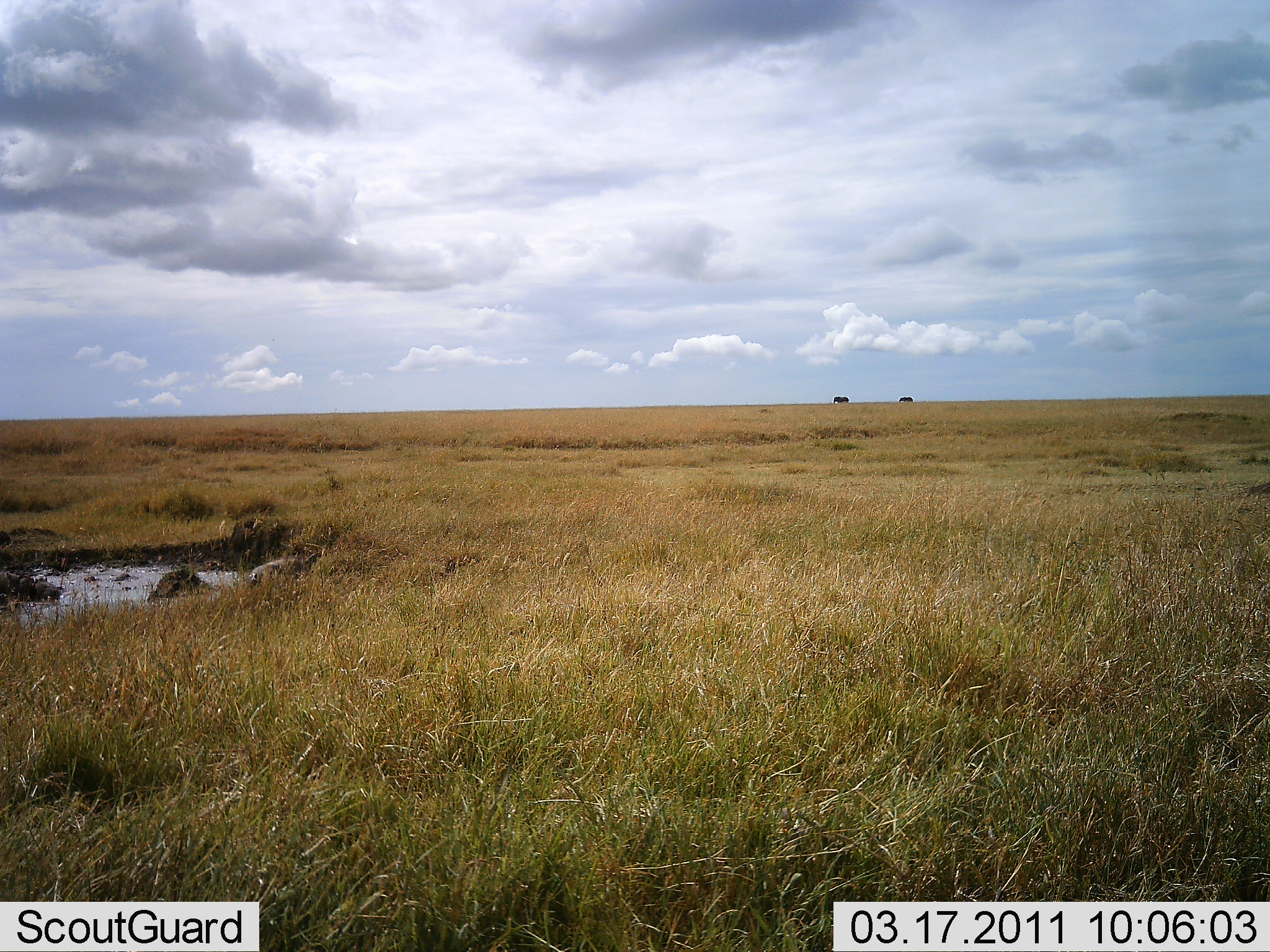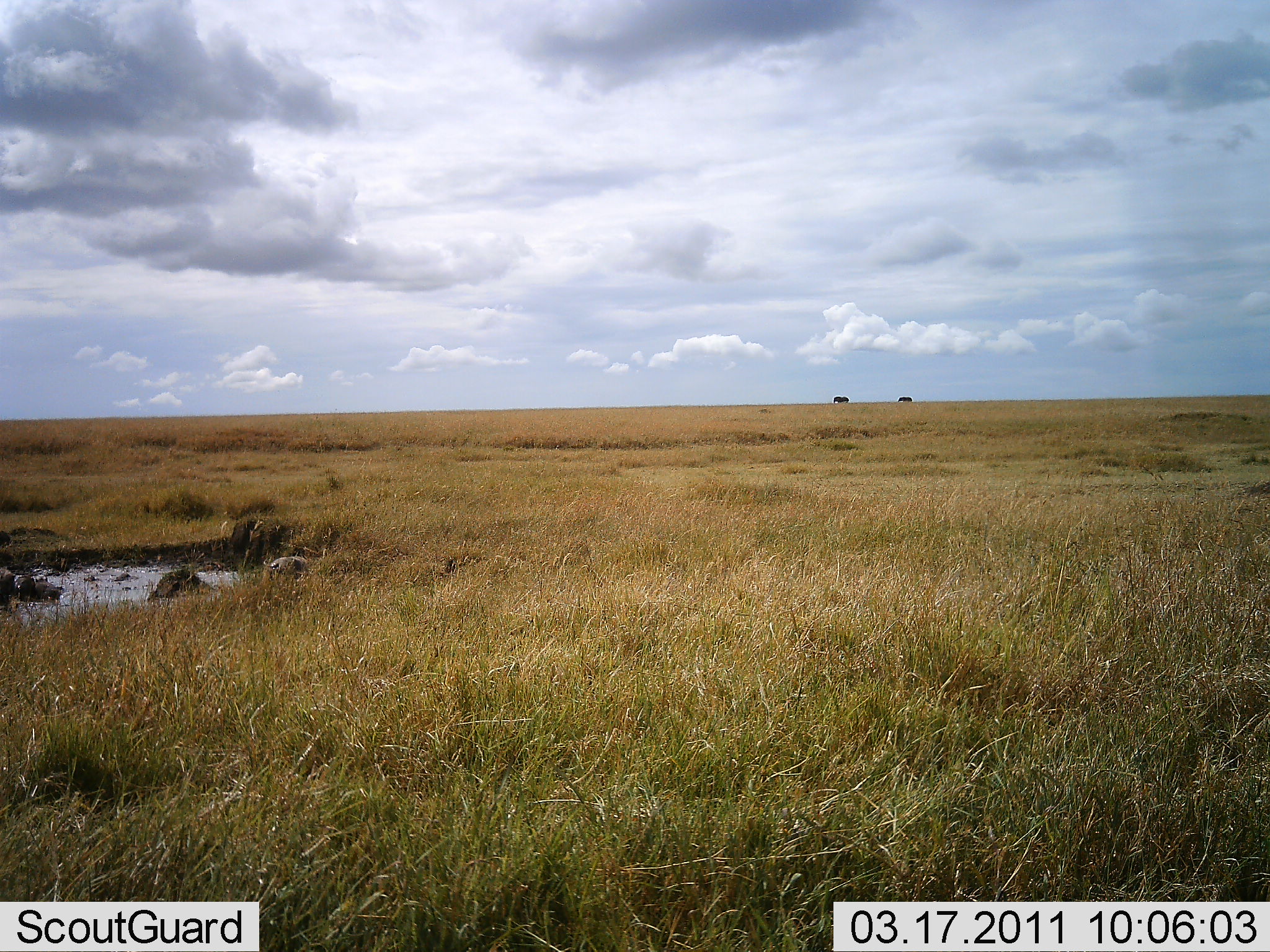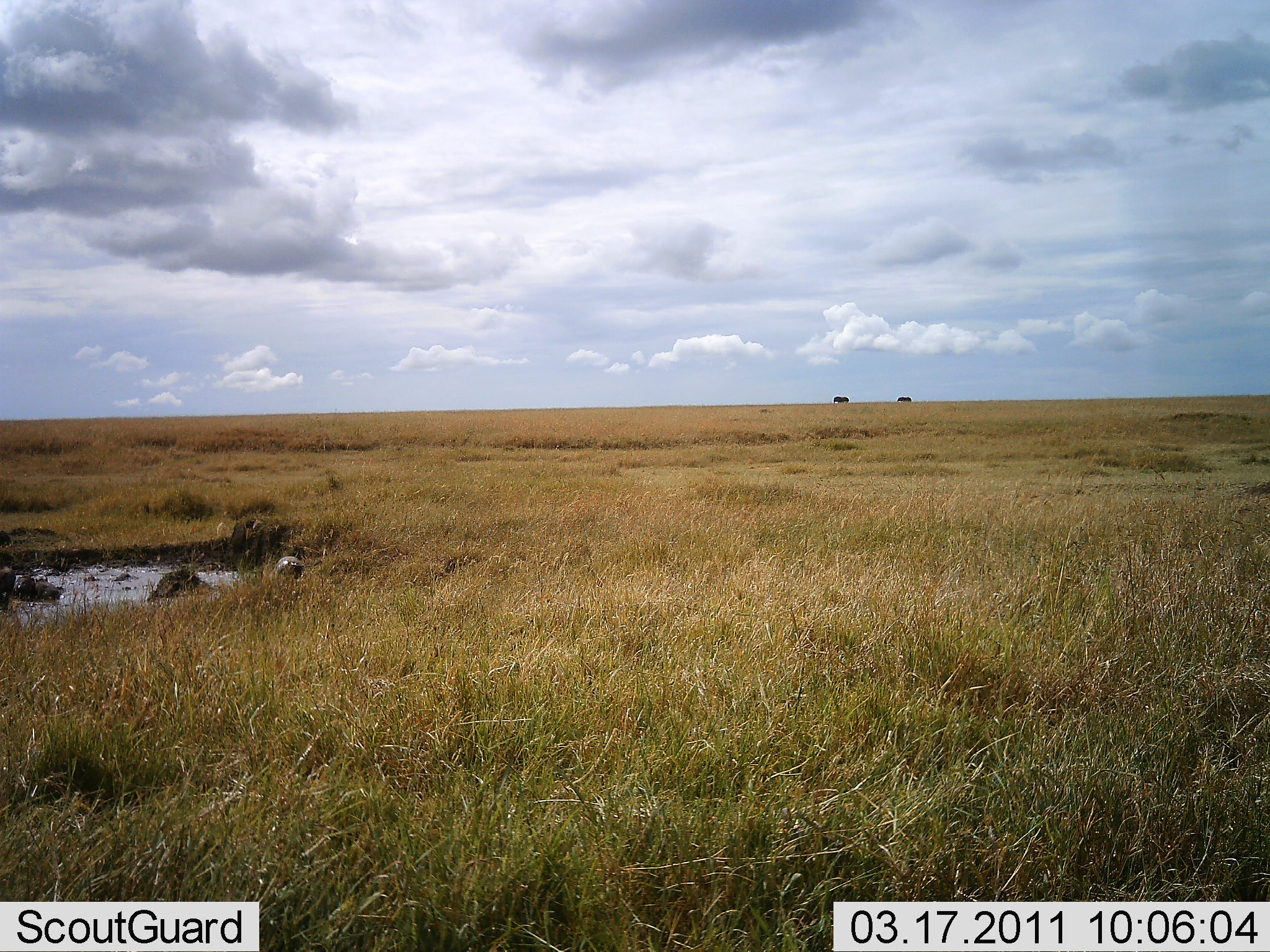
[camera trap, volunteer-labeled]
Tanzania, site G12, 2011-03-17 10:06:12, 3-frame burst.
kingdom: Animalia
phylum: Chordata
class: Mammalia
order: Proboscidea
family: Elephantidae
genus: Loxodonta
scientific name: Loxodonta africana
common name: african bush elephant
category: elephant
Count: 2.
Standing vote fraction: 60%.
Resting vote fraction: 0%.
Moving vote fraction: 100%.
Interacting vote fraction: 20%.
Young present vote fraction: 0%.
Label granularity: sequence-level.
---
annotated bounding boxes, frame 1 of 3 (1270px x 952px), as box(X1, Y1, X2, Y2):
animal: box(833, 396, 849, 403); box(897, 395, 913, 402)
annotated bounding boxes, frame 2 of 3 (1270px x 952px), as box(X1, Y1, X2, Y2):
animal: box(832, 395, 849, 403); box(896, 395, 912, 402)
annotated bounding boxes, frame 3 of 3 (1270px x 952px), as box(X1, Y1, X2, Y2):
animal: box(832, 395, 849, 404); box(894, 396, 913, 403)